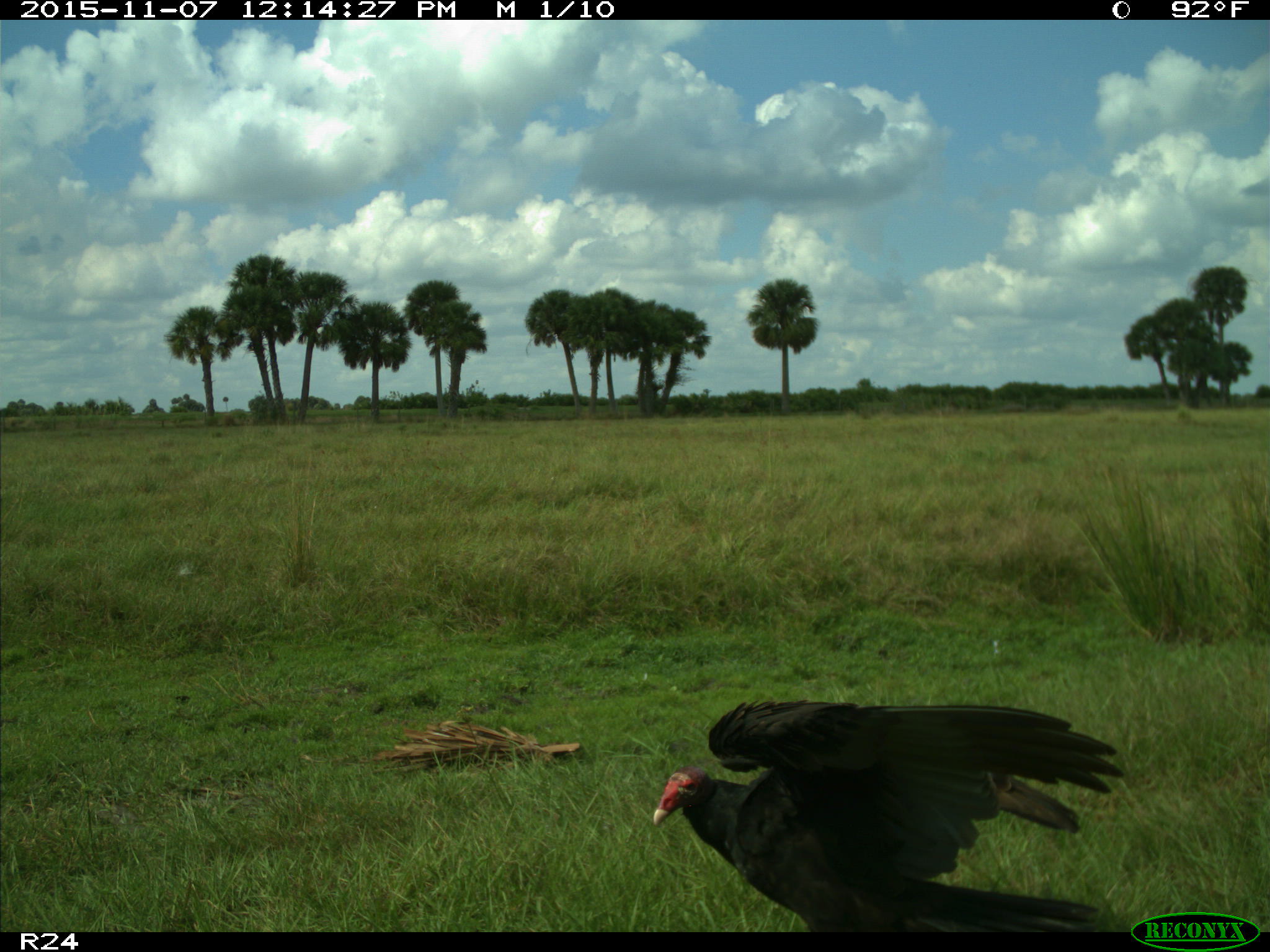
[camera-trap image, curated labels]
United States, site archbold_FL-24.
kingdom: Animalia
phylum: Chordata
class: Aves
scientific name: Aves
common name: birds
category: unidentified bird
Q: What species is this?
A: Unidentified bird (birds) (Aves).